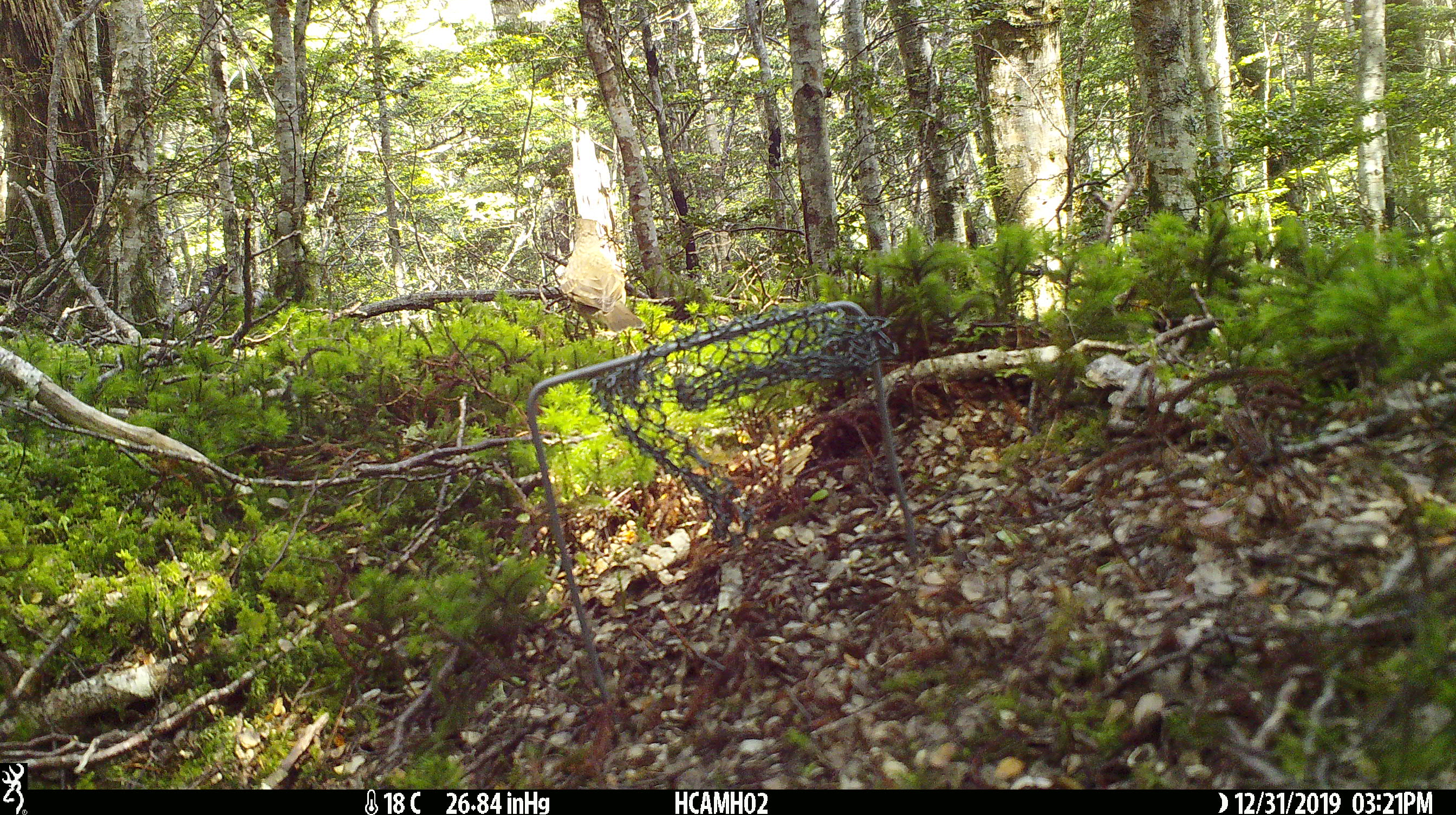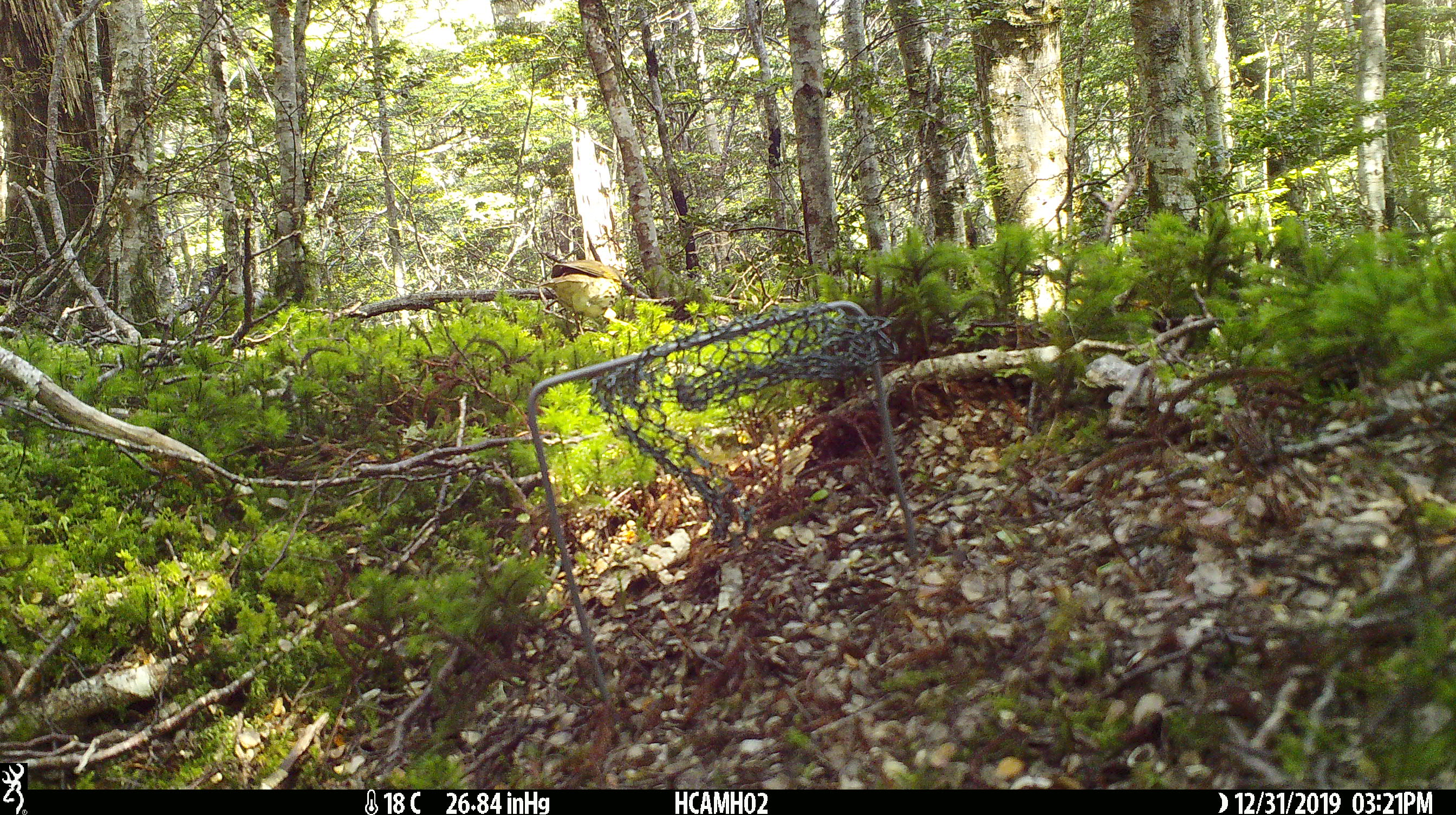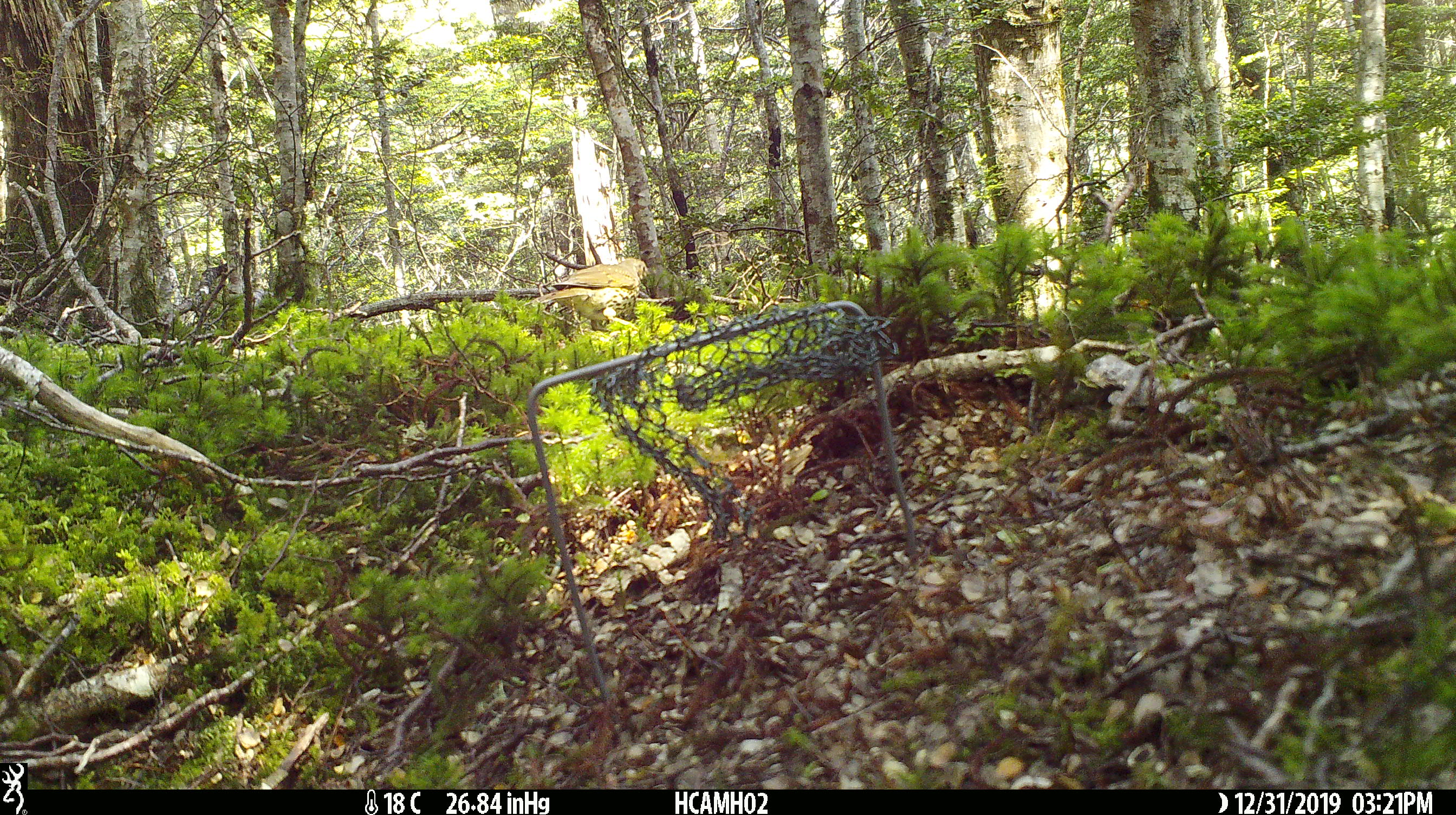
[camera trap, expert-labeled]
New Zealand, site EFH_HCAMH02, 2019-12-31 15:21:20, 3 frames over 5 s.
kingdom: Animalia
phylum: Chordata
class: Aves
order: Passeriformes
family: Turdidae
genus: Turdus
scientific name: Turdus philomelos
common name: song thrush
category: thrush